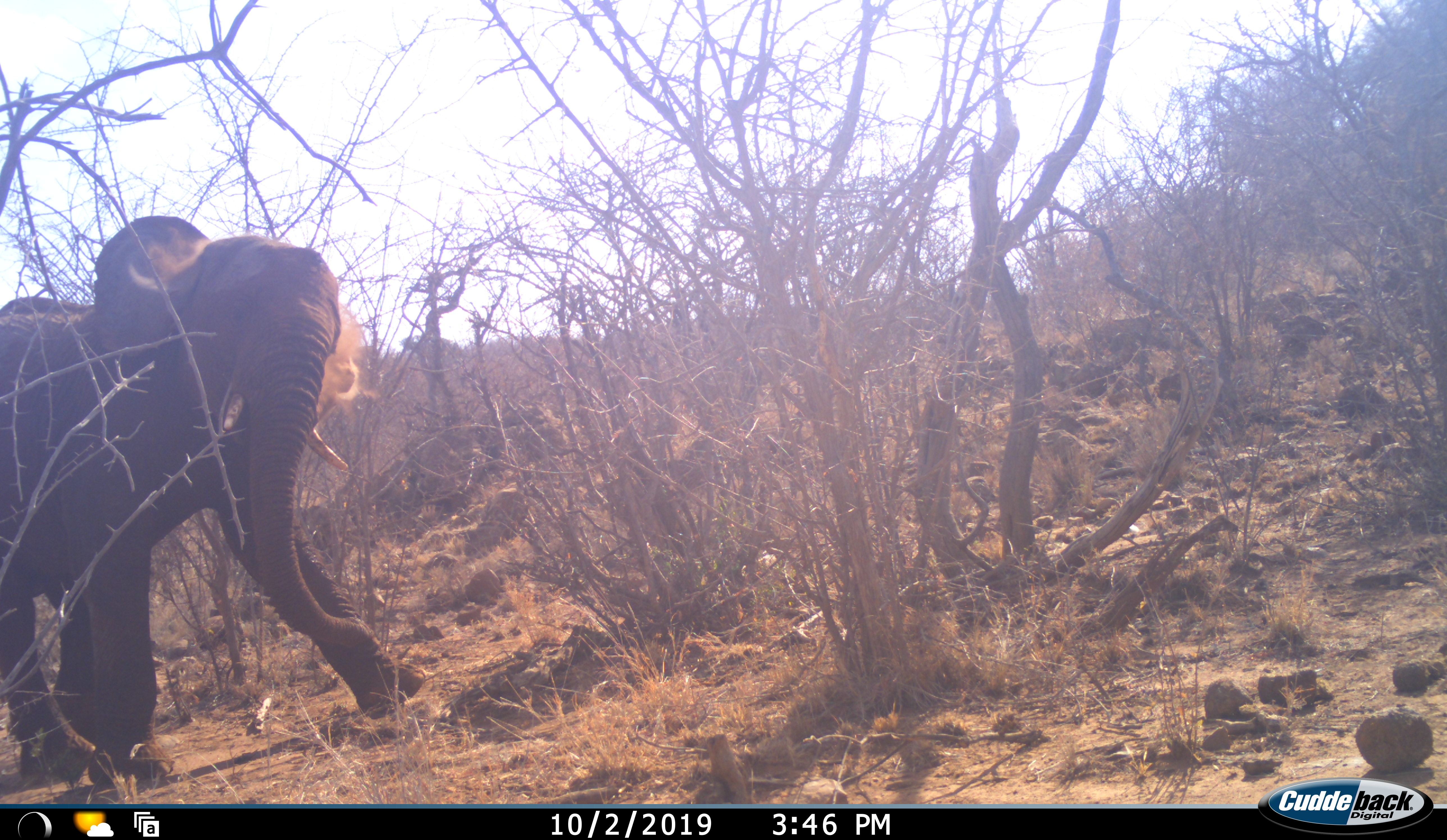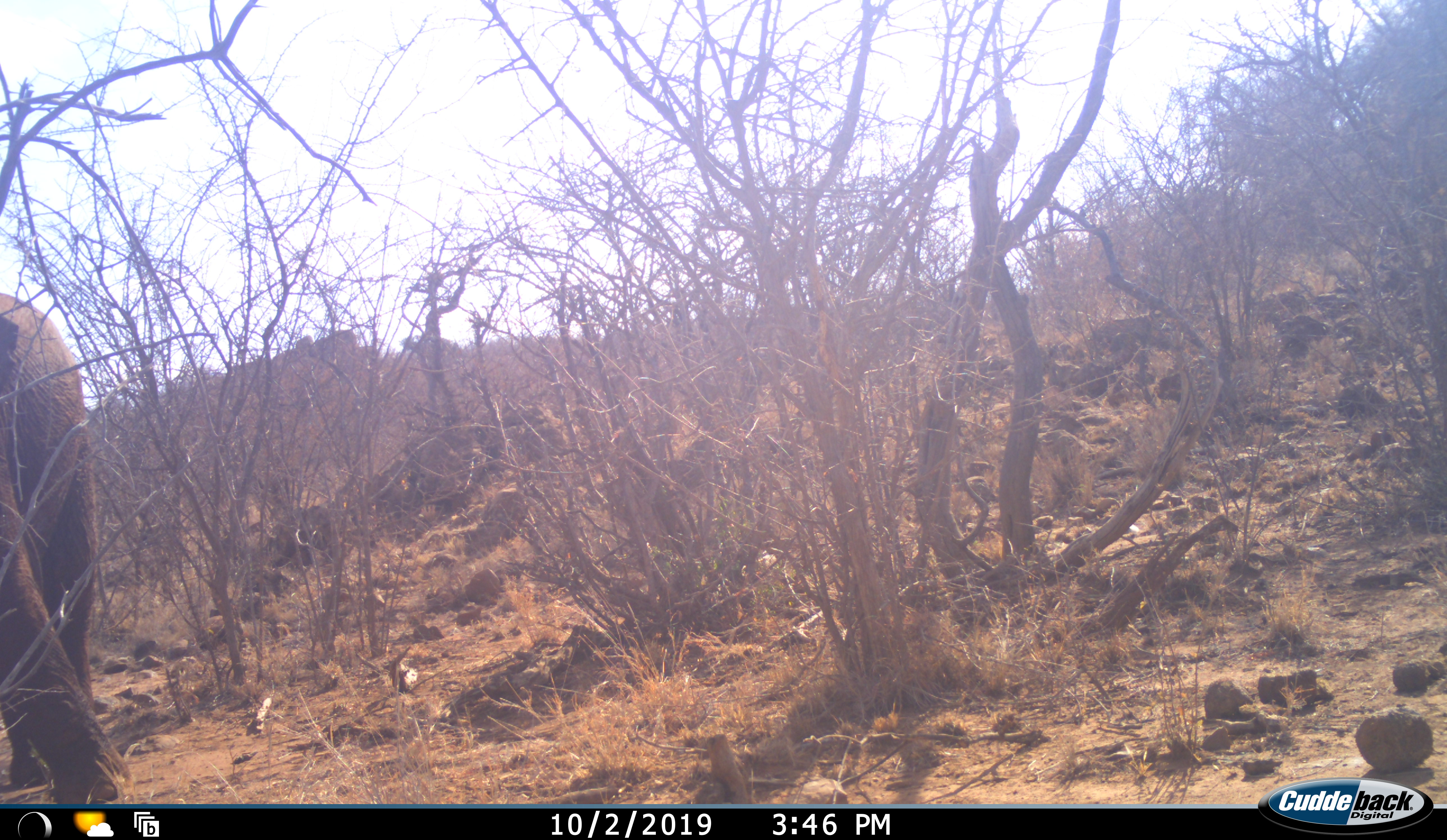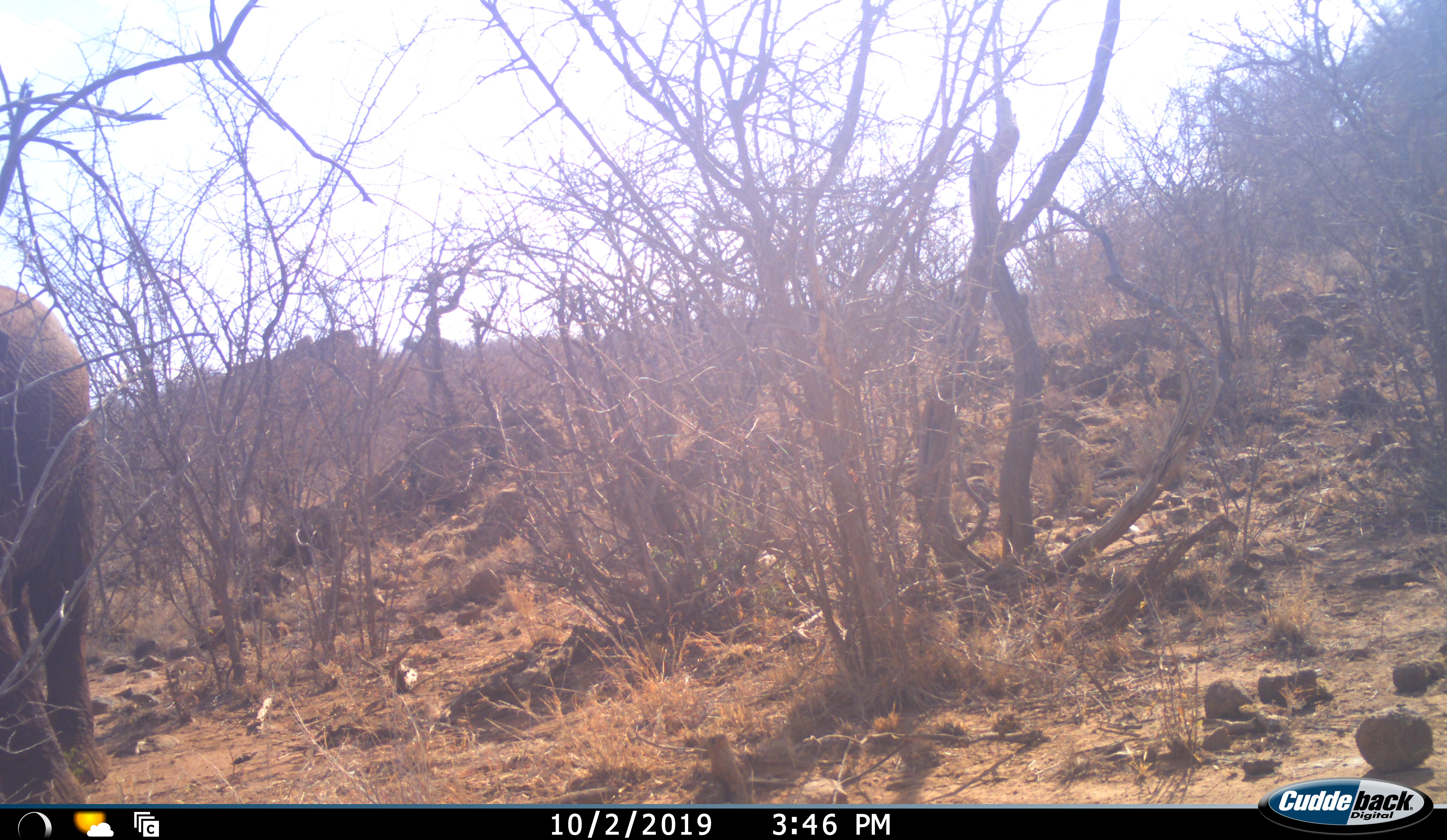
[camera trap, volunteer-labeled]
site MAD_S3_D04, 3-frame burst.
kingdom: Animalia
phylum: Chordata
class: Mammalia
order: Proboscidea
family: Elephantidae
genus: Loxodonta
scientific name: Loxodonta africana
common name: african bush elephant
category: elephant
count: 1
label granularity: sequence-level